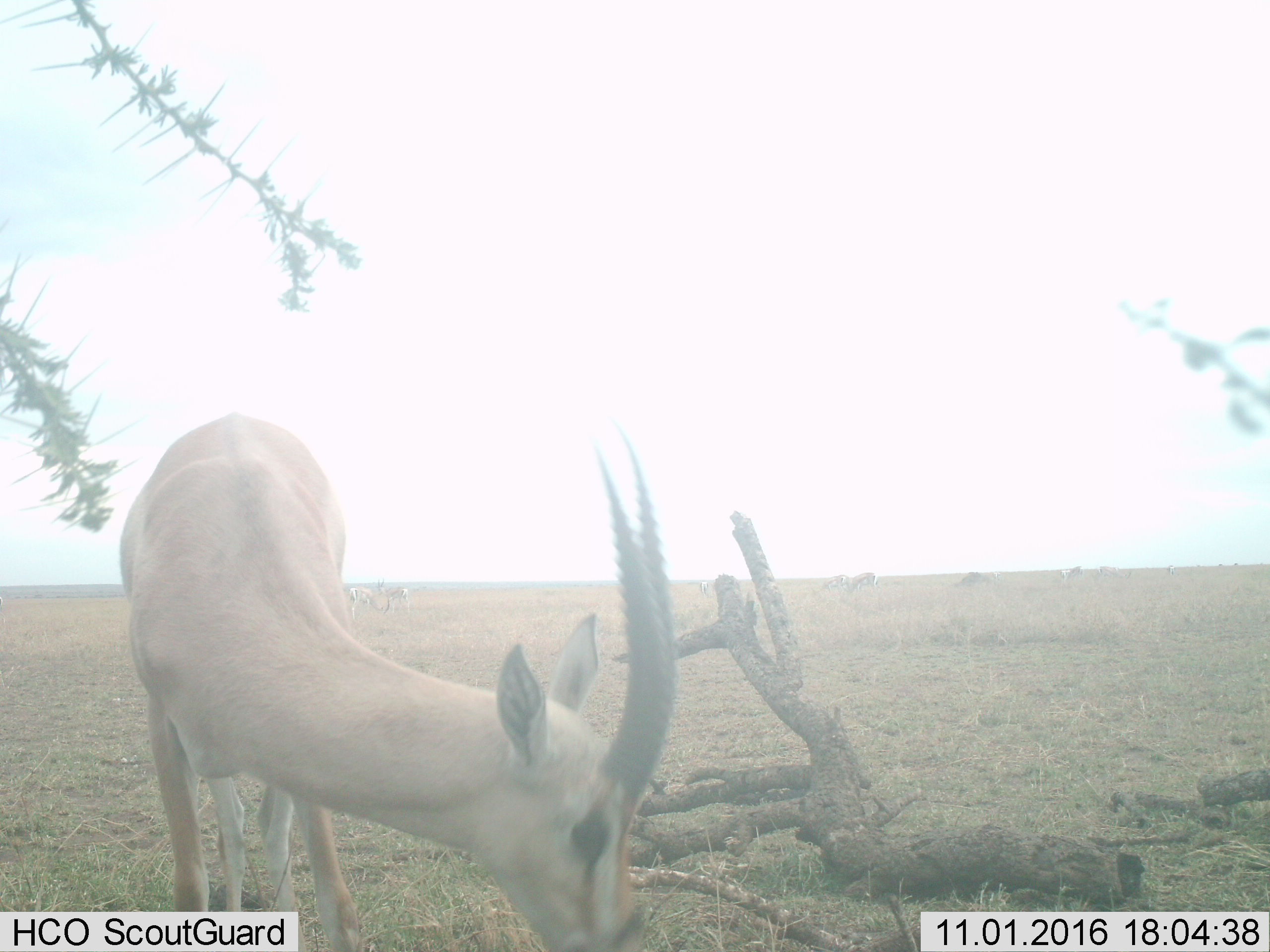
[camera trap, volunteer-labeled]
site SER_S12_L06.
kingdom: Animalia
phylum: Chordata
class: Mammalia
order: Artiodactyla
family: Bovidae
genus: Nanger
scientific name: Nanger granti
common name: grant's gazelle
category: gazellegrants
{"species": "gazellegrants (grant's gazelle) (Nanger granti)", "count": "1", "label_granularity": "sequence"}